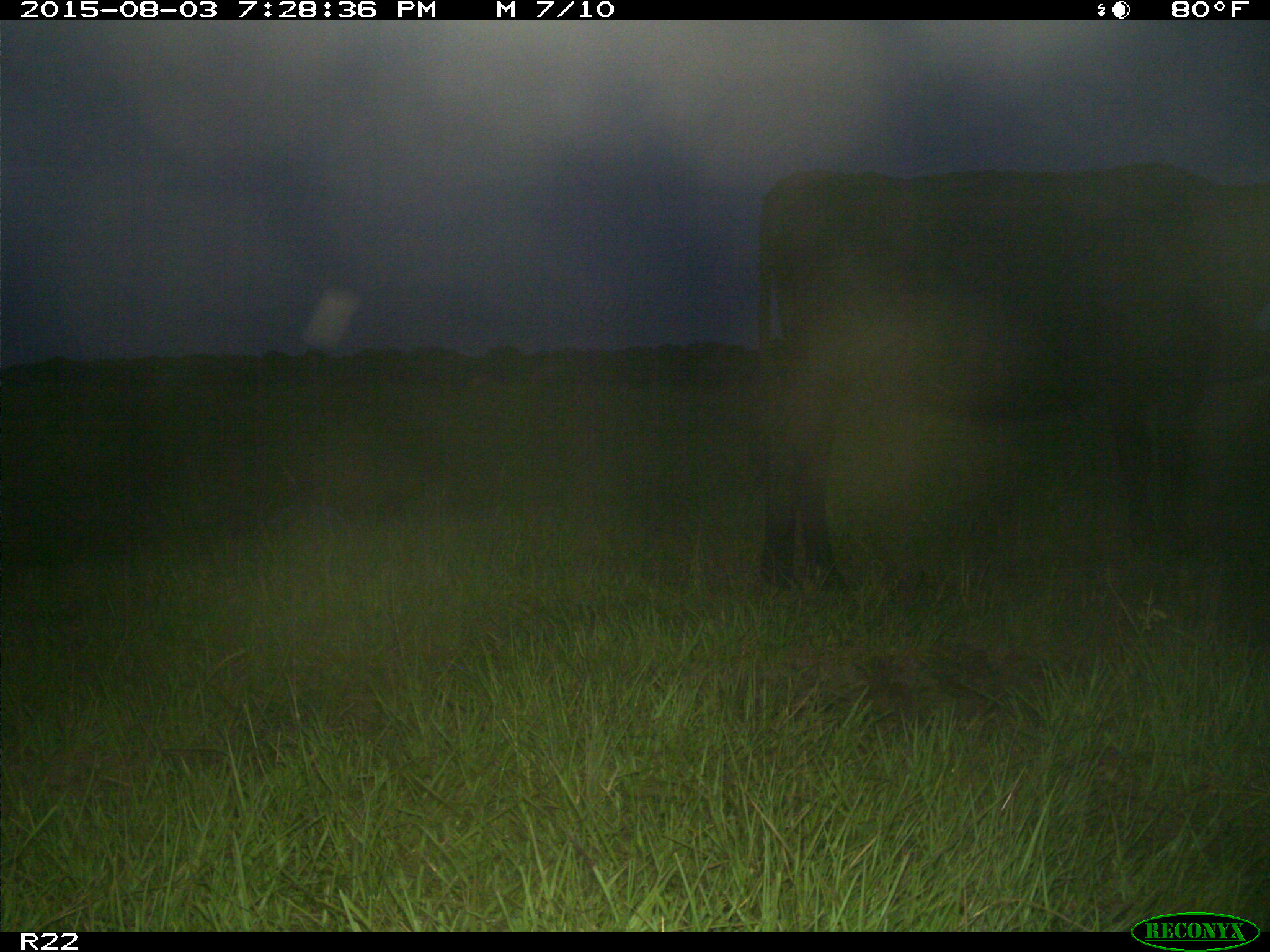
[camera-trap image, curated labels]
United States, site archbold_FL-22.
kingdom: Animalia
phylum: Chordata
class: Mammalia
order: Artiodactyla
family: Bovidae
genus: Bos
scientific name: Bos taurus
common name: domestic cow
Bos taurus (domestic cow).